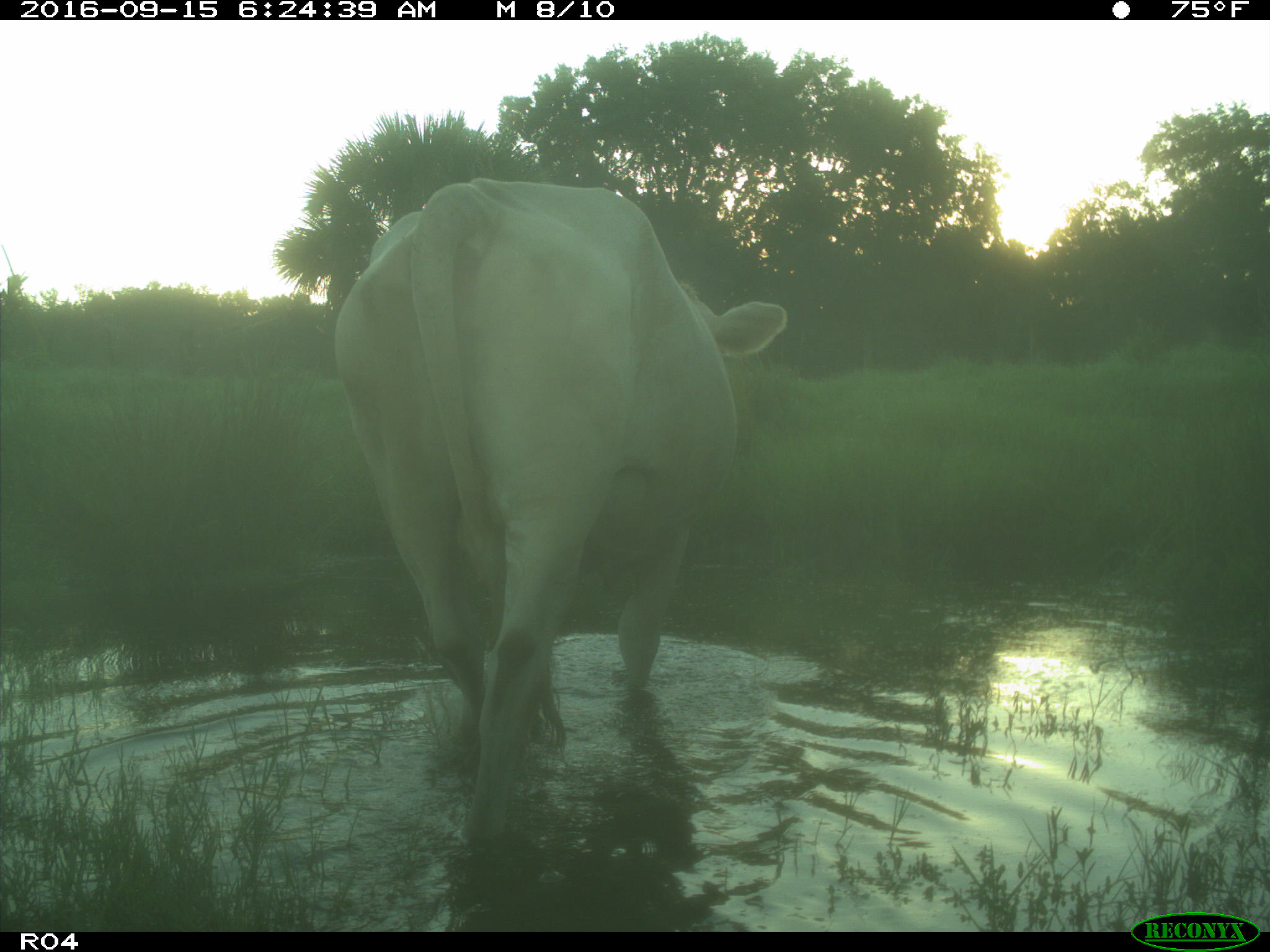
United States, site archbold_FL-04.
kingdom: Animalia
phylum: Chordata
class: Mammalia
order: Artiodactyla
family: Bovidae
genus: Bos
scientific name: Bos taurus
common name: domestic cow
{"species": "Bos taurus (domestic cow)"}